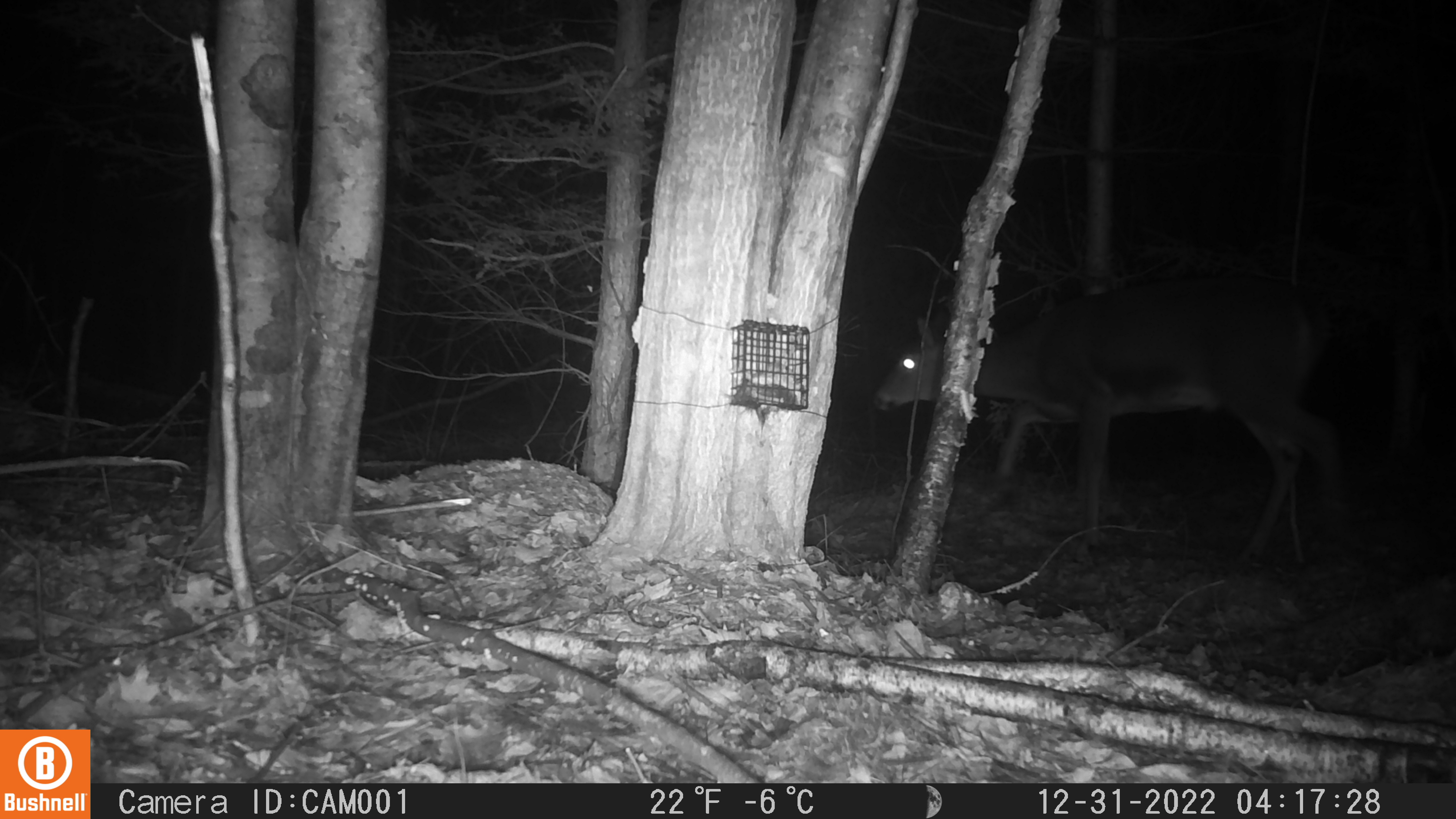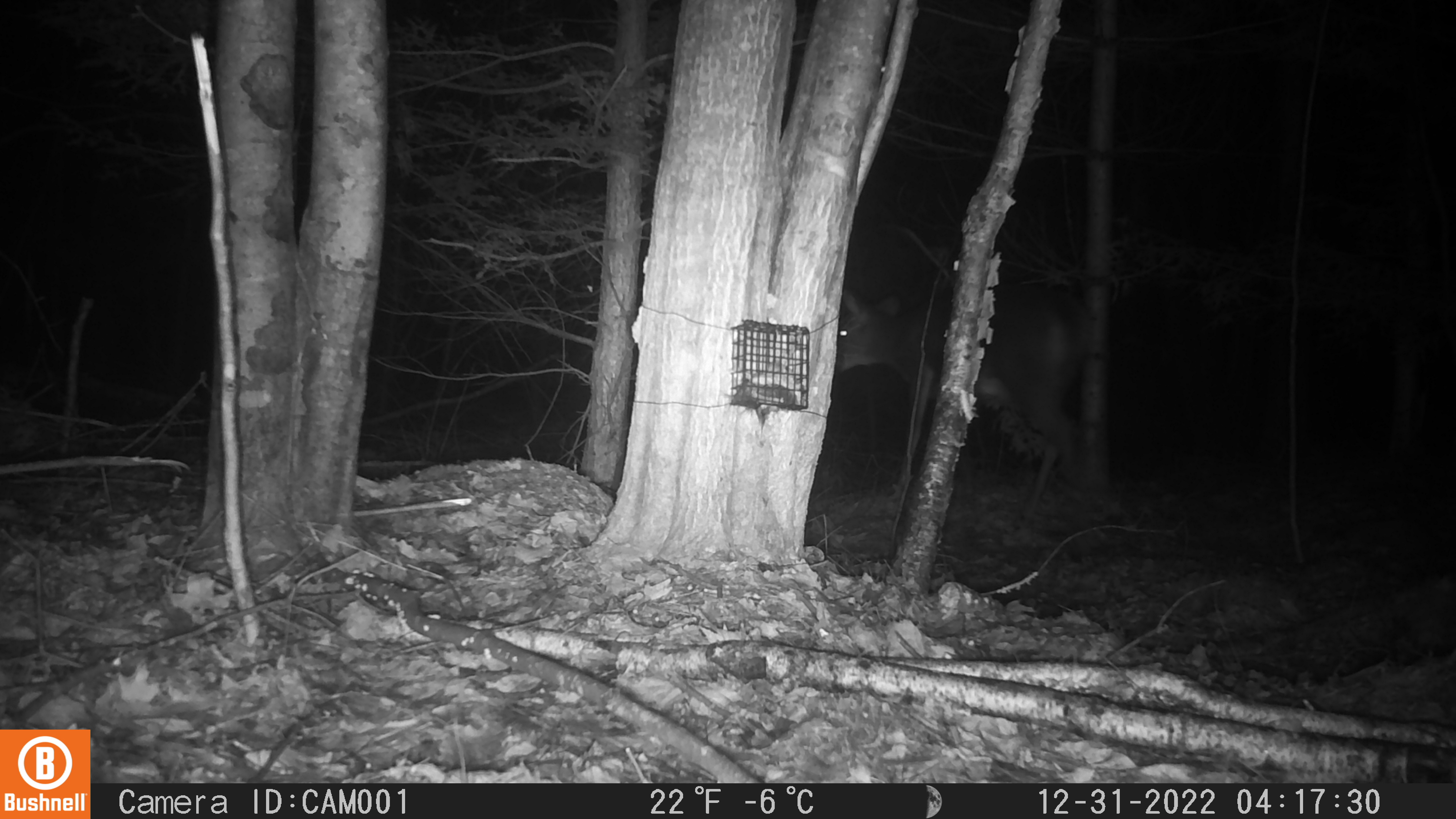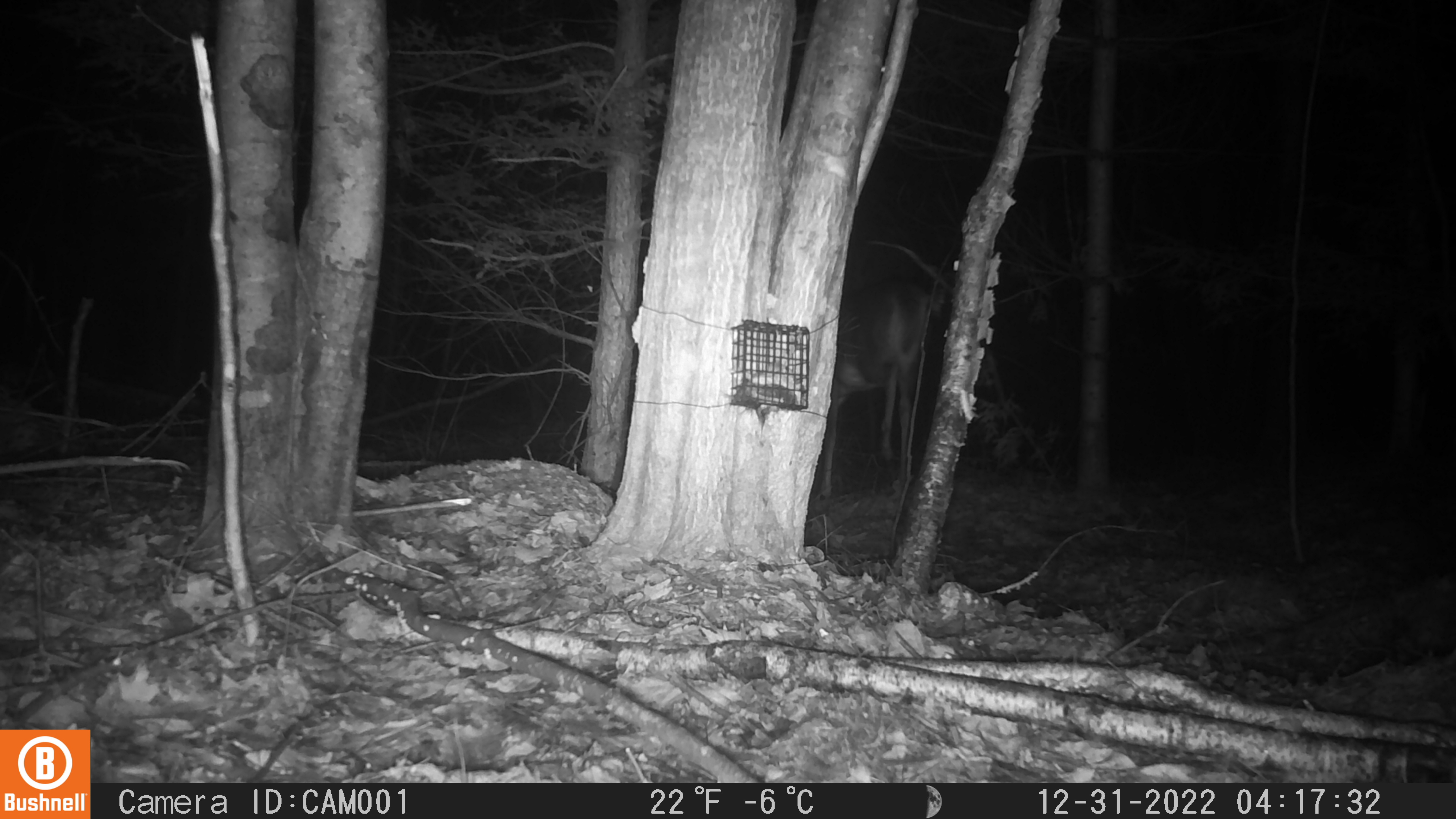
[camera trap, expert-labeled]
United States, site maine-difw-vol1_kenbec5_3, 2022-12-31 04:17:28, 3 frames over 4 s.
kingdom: Animalia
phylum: Chordata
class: Mammalia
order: Artiodactyla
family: Cervidae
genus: Odocoileus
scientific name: Odocoileus virginianus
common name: white-tailed deer